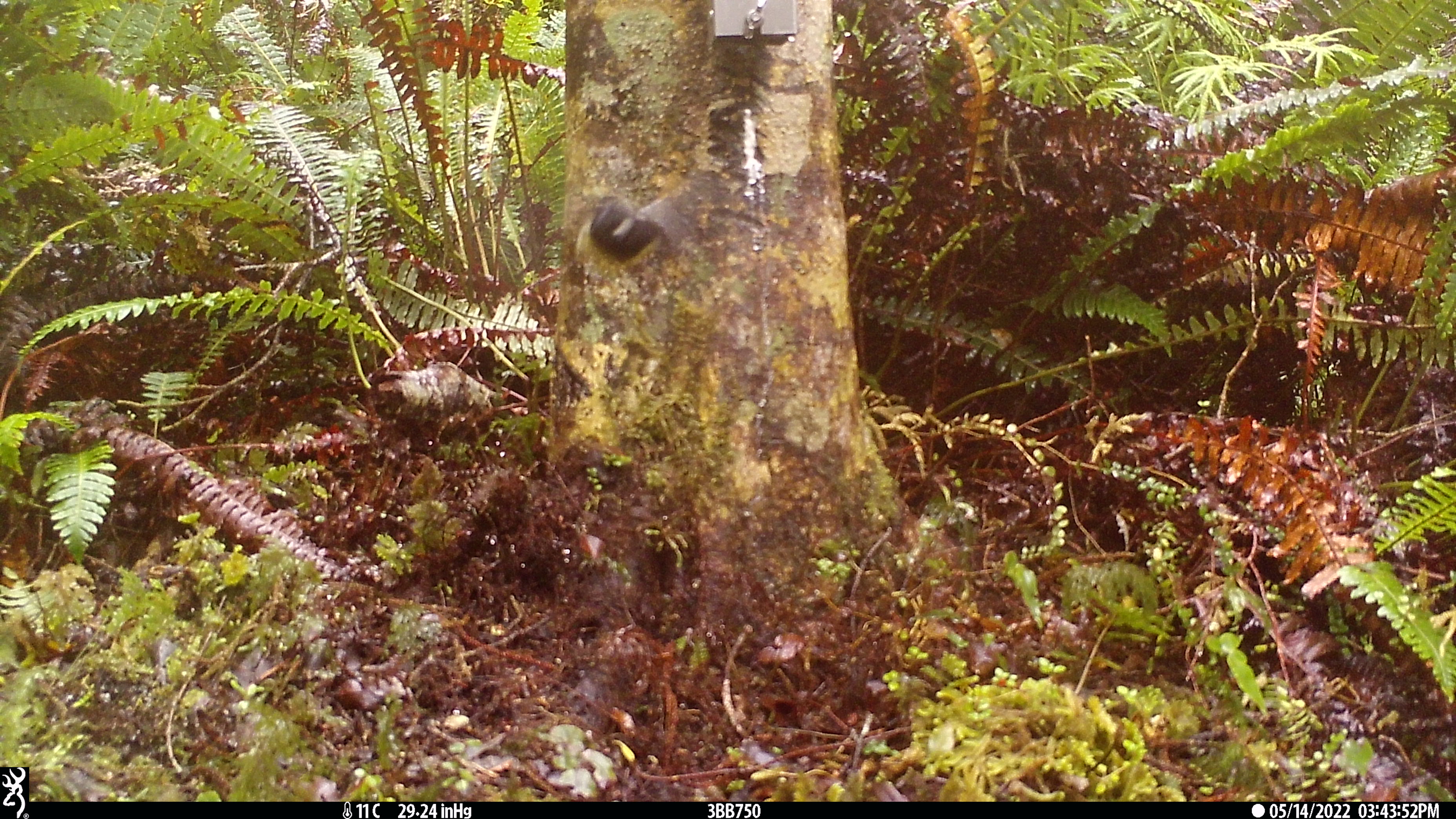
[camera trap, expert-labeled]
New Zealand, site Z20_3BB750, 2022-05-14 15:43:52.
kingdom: Animalia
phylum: Chordata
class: Aves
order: Passeriformes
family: Petroicidae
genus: Petroica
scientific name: Petroica macrocephala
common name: tomtit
Tomtit (Petroica macrocephala).